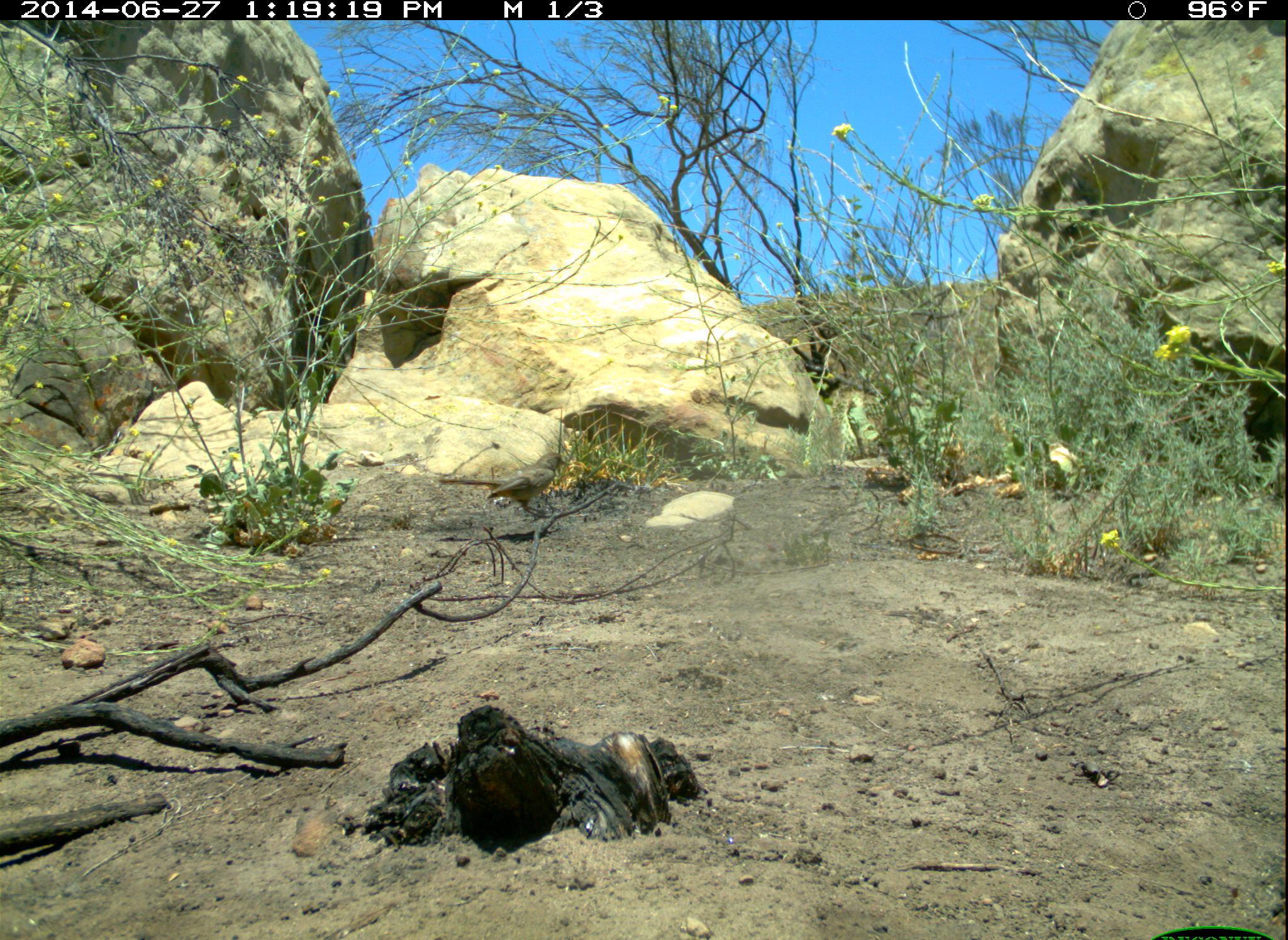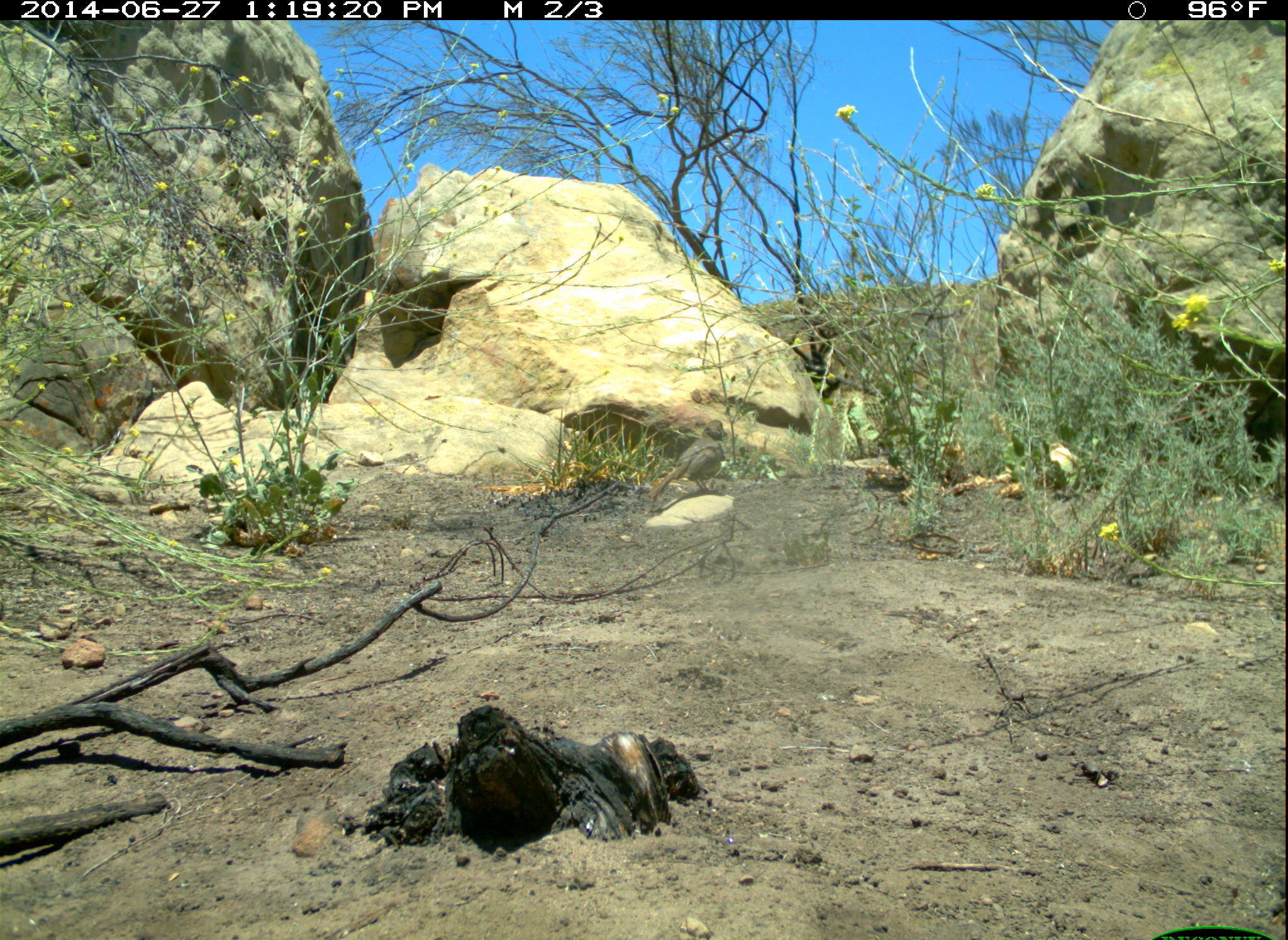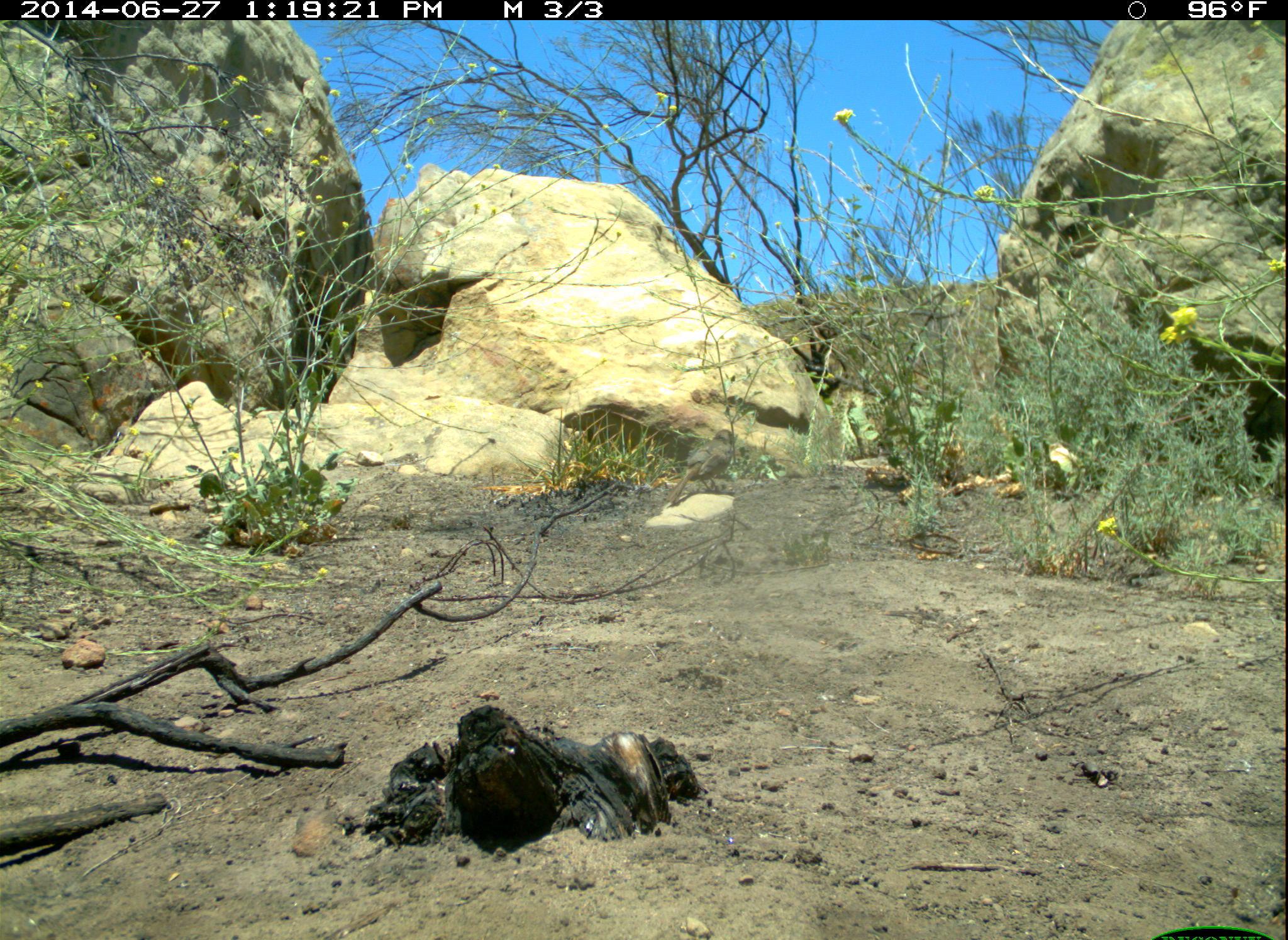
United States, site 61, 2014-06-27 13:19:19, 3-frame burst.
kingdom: Animalia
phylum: Chordata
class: Aves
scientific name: Aves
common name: bird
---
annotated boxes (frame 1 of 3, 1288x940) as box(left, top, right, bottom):
bird: box(439, 446, 572, 526)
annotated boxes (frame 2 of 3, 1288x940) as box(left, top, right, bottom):
bird: box(643, 399, 746, 535)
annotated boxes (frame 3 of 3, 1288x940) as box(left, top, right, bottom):
bird: box(660, 420, 739, 511)